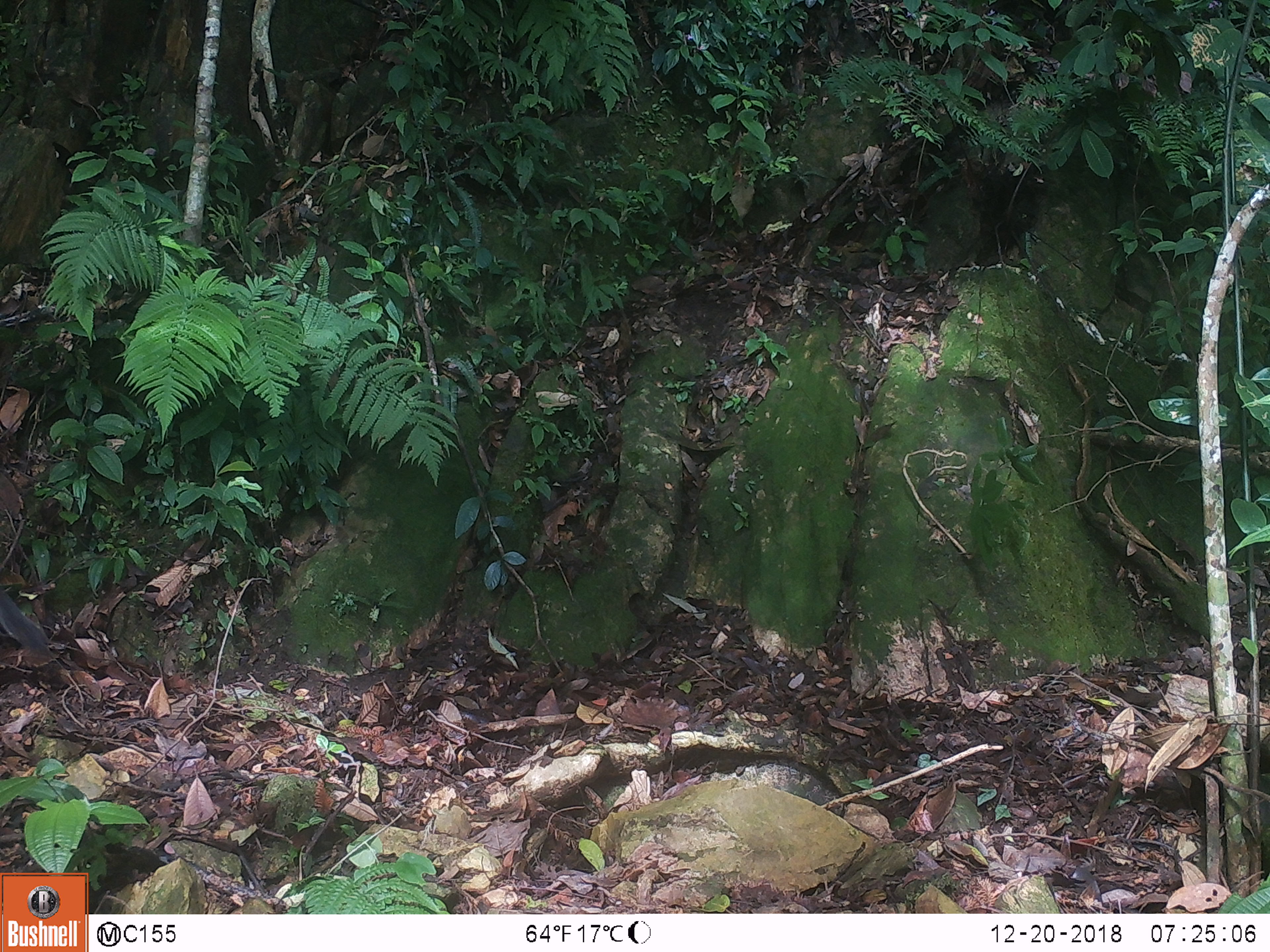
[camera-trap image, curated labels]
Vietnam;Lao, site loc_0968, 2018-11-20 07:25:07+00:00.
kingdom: Animalia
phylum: Chordata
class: Mammalia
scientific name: Mammalia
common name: mammal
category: unidentified mammal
Unidentified mammal (mammal) (Mammalia). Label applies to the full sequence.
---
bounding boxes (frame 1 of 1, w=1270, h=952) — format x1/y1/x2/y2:
unidentified mammal: 0/587/55/660